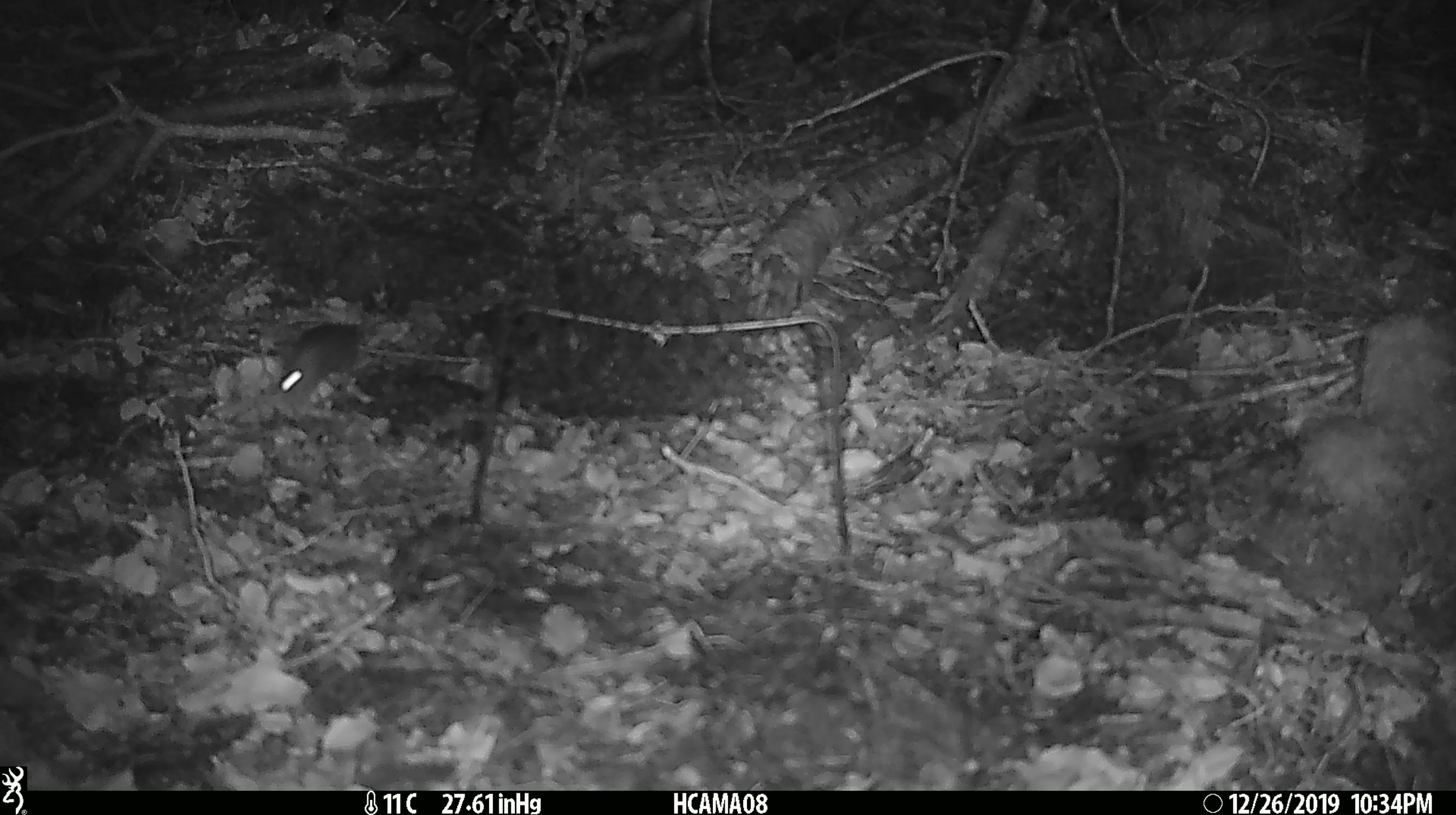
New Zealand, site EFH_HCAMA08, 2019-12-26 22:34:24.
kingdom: Animalia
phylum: Chordata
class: Mammalia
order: Rodentia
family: Muridae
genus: Mus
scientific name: Mus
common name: mouse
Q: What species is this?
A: Mouse (Mus).